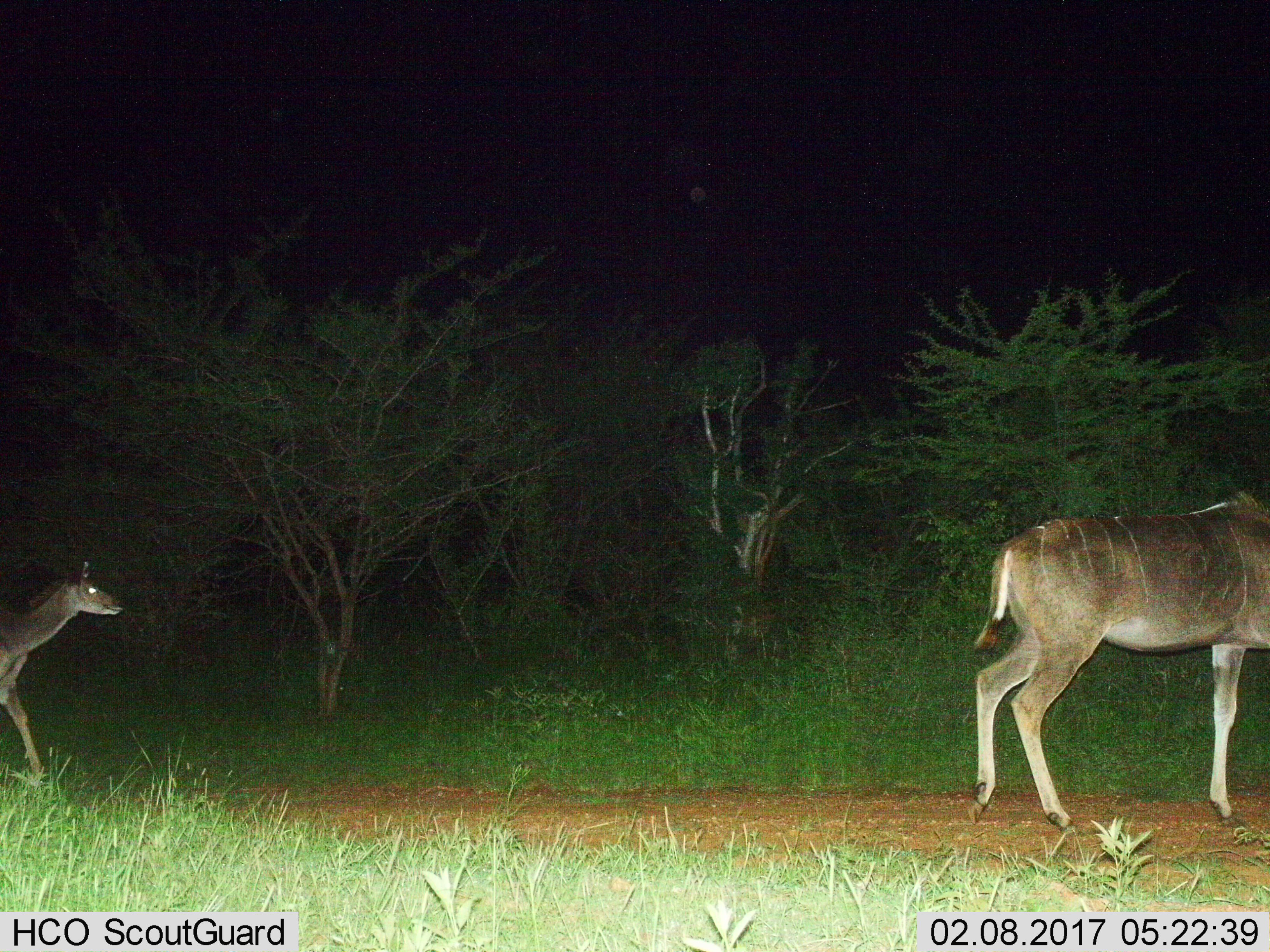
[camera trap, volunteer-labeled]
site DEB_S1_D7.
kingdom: Animalia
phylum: Chordata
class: Mammalia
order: Artiodactyla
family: Bovidae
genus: Tragelaphus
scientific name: Tragelaphus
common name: kudu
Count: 2.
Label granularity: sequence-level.